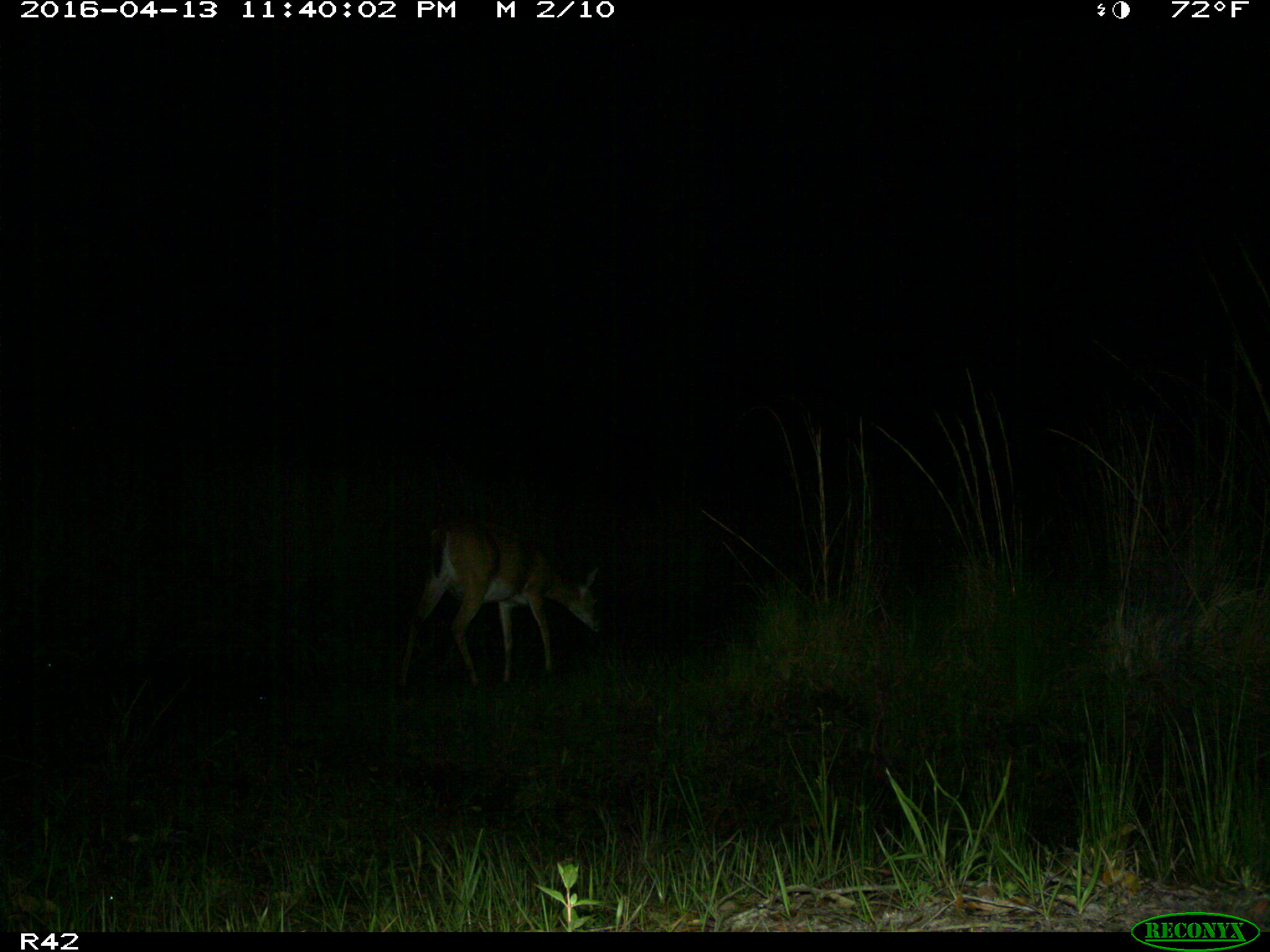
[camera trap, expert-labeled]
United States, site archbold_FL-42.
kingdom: Animalia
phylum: Chordata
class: Mammalia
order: Artiodactyla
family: Cervidae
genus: Odocoileus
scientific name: Odocoileus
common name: deer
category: unidentified deer